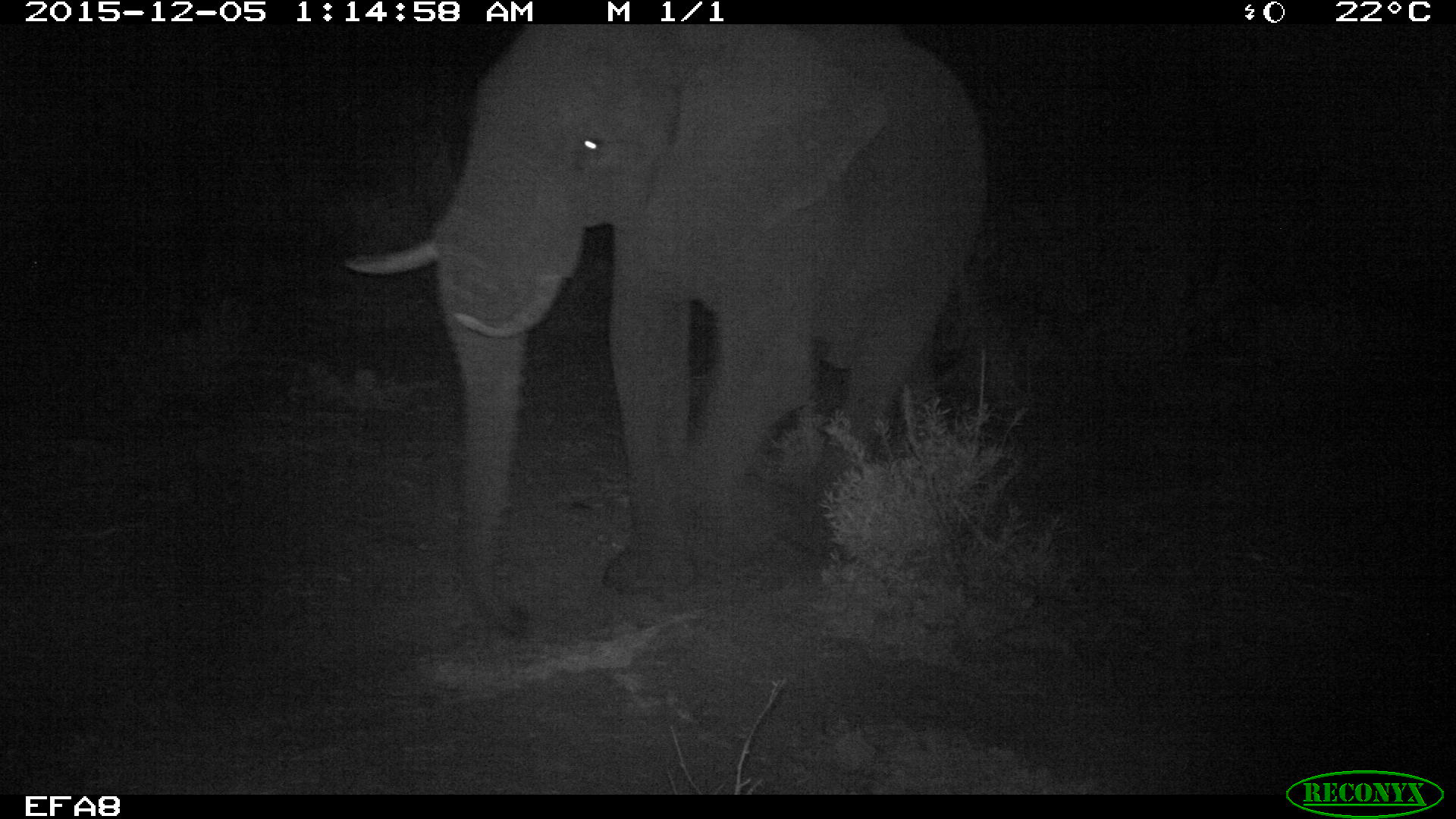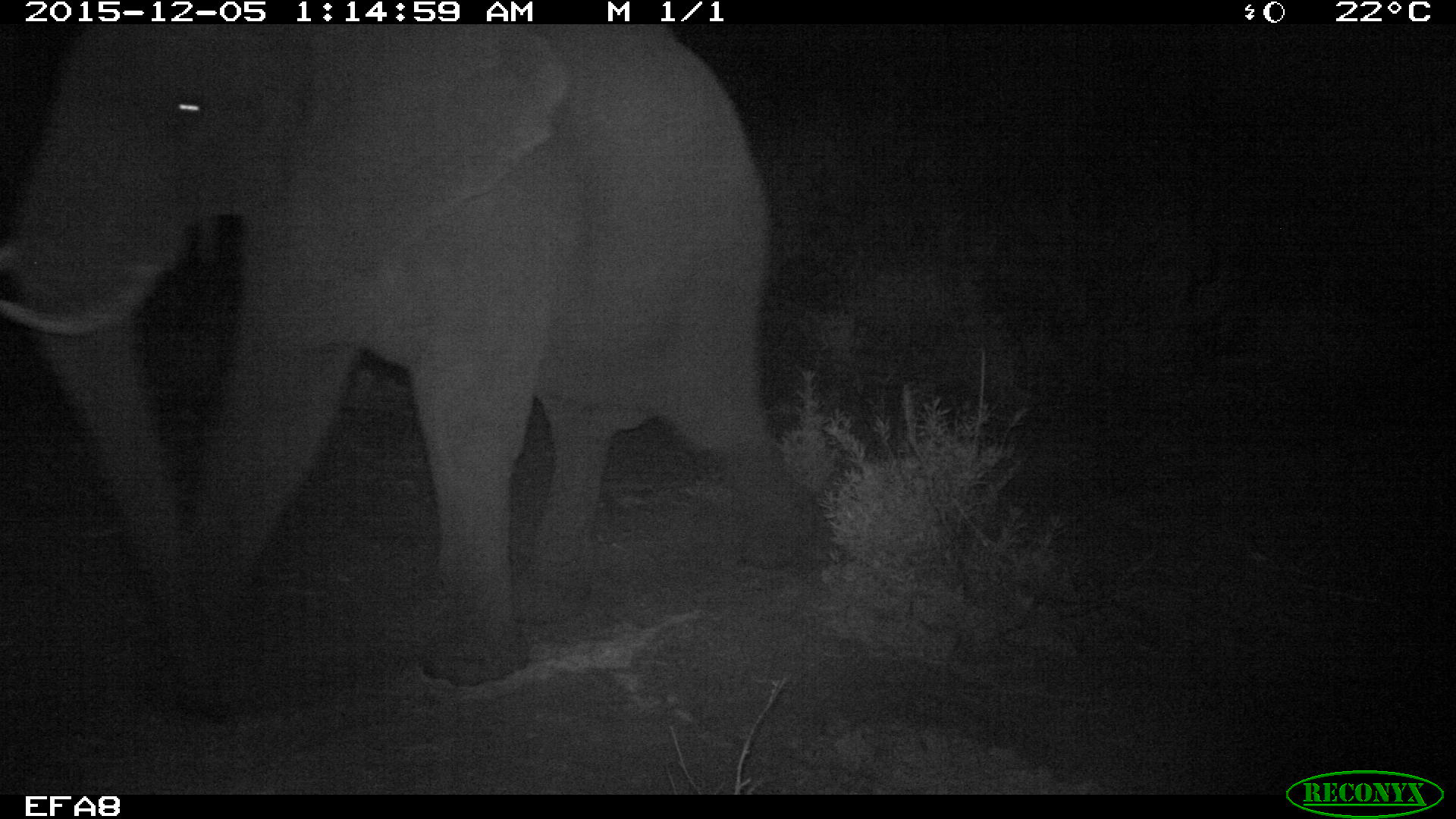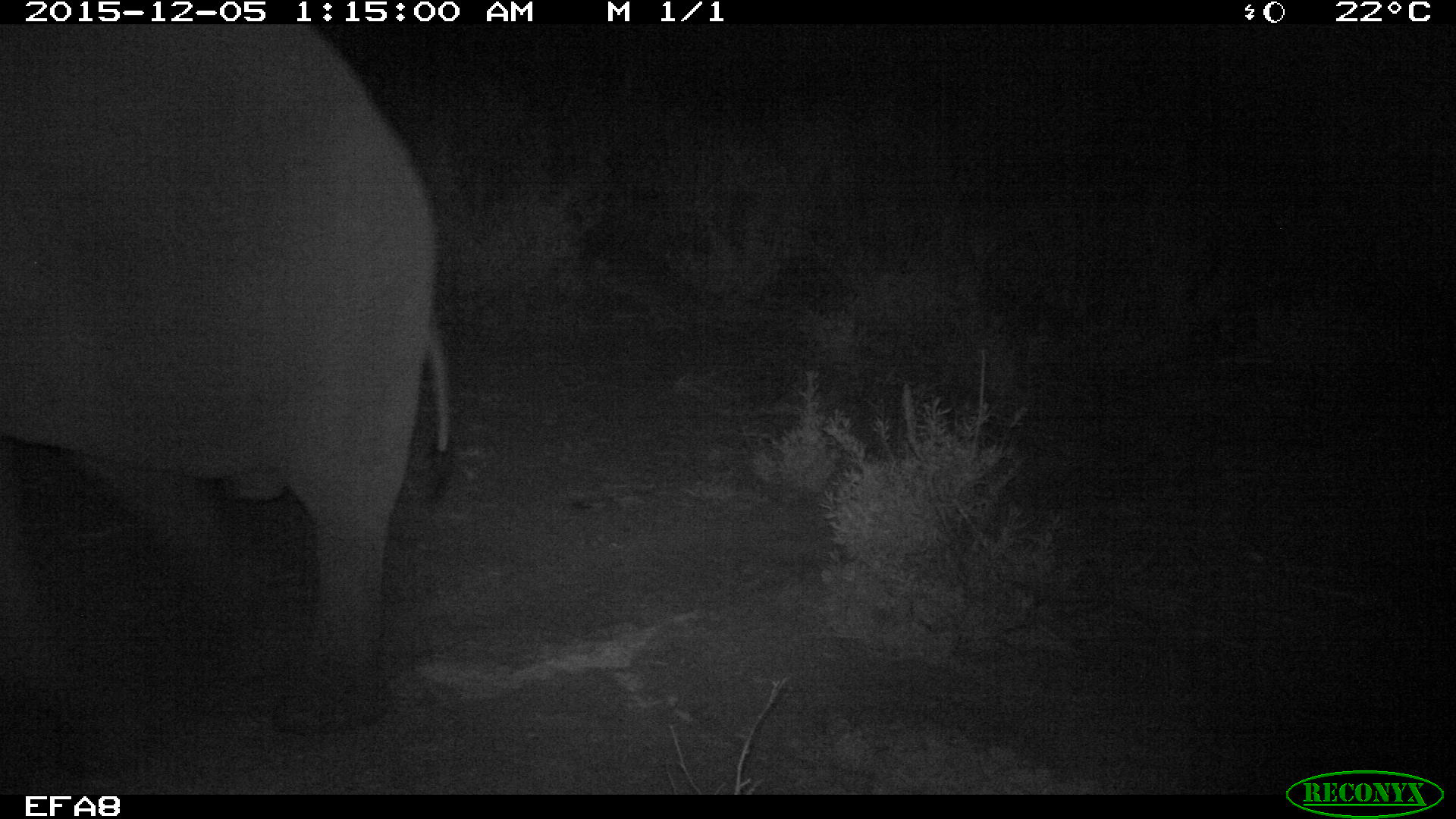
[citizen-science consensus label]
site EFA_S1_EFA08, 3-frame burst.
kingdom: Animalia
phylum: Chordata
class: Mammalia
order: Proboscidea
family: Elephantidae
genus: Loxodonta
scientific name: Loxodonta africana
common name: african bush elephant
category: elephant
Elephant (african bush elephant) (Loxodonta africana), count 1. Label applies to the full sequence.